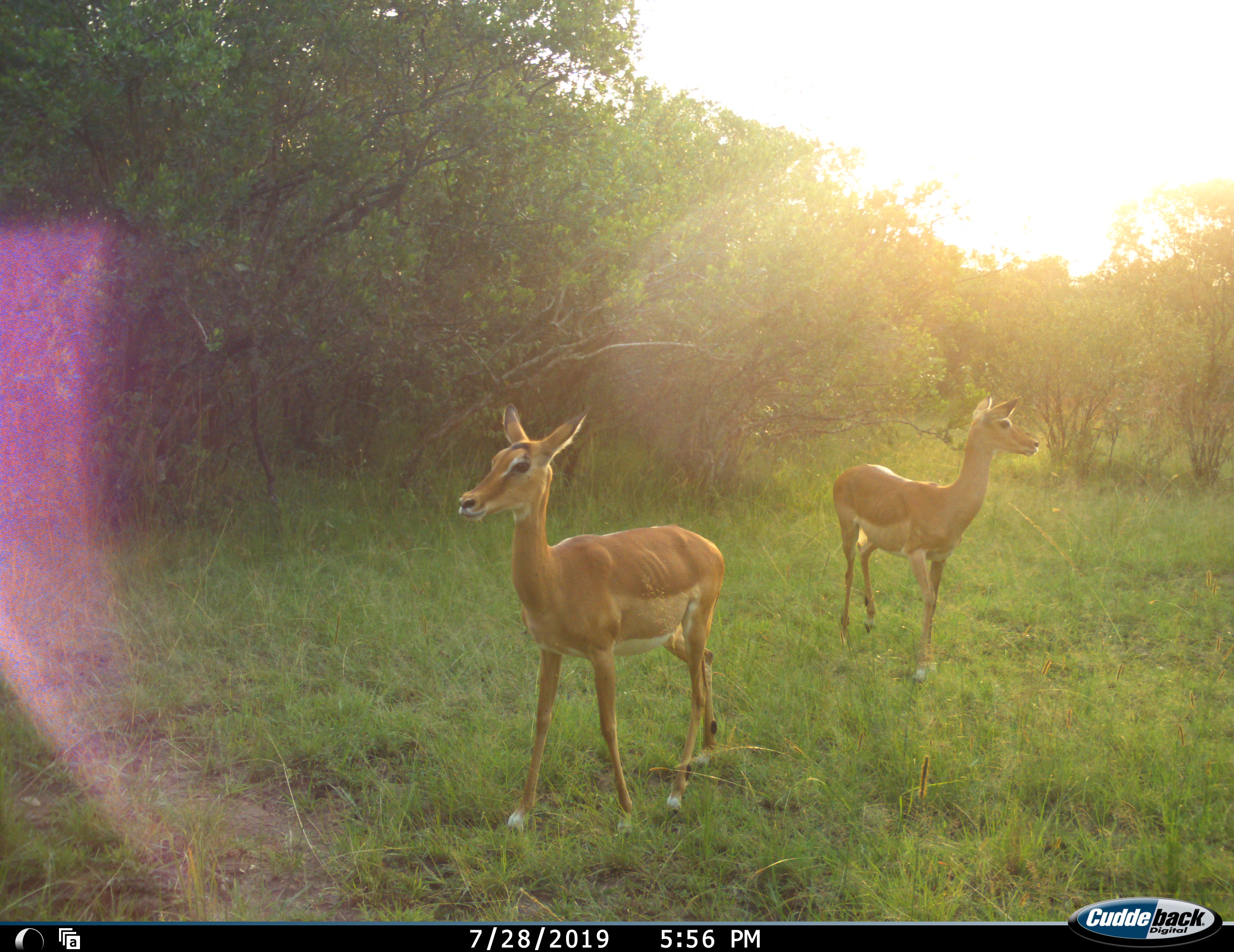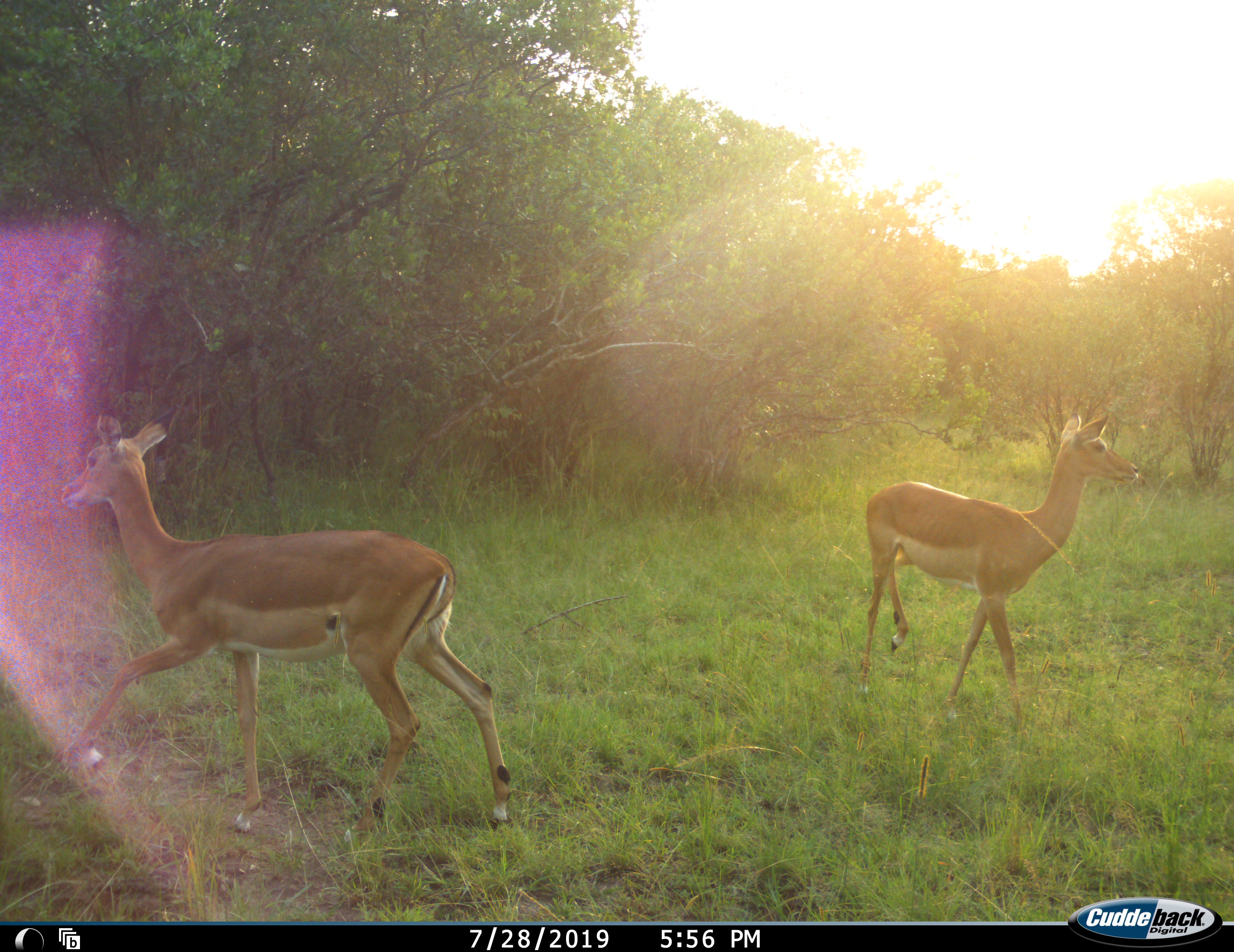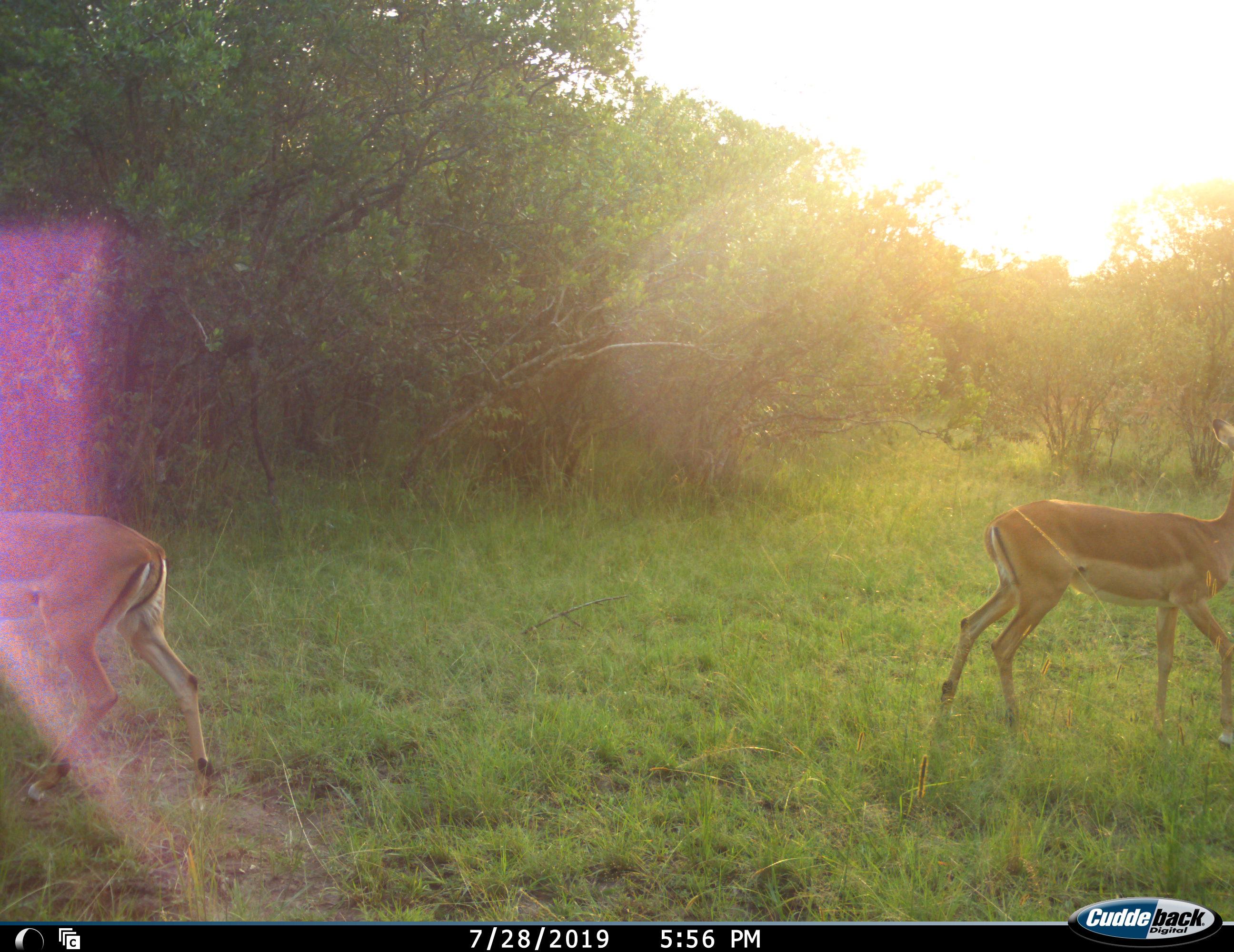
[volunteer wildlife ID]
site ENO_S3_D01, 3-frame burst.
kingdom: Animalia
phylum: Chordata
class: Mammalia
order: Artiodactyla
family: Bovidae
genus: Aepyceros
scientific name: Aepyceros melampus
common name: impala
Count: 2.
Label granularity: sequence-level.